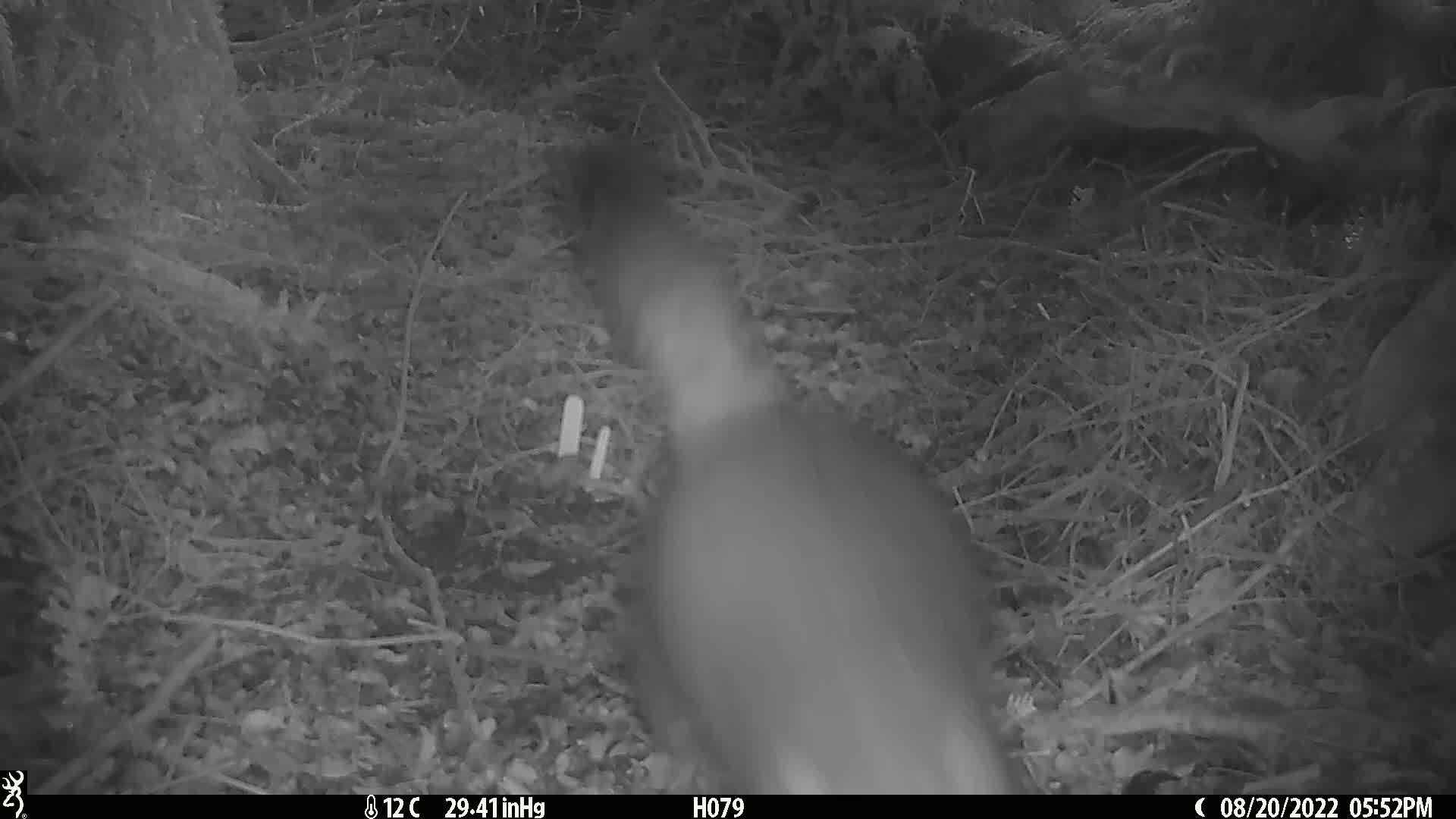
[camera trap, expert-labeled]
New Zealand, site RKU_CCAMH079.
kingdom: Animalia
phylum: Chordata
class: Mammalia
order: Diprotodontia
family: Phalangeridae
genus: Trichosurus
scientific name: Trichosurus vulpecula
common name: common brushtail possum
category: possum